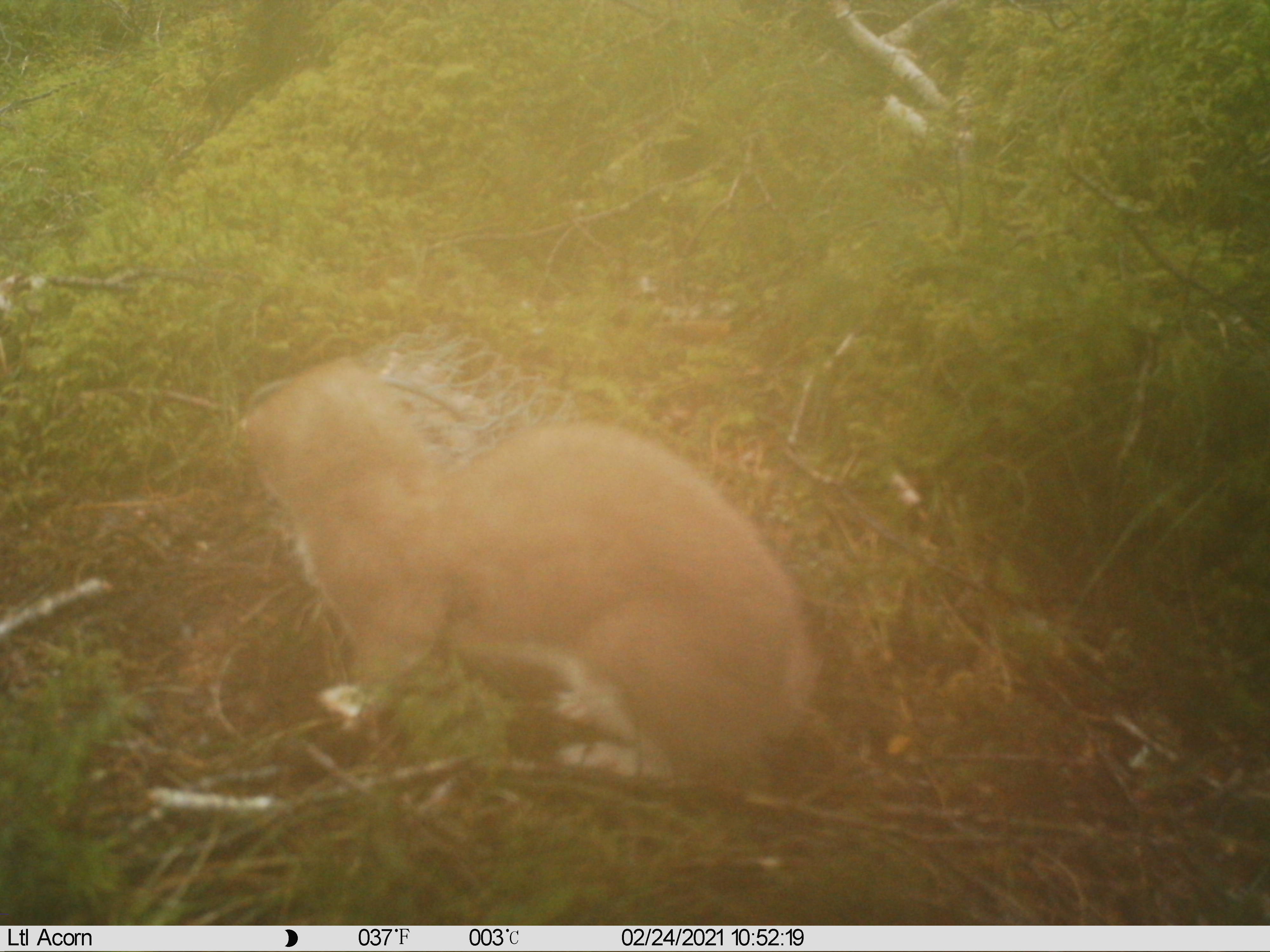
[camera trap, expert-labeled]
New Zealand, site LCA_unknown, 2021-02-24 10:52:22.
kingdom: Animalia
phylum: Chordata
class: Mammalia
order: Carnivora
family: Mustelidae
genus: Mustela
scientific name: Mustela erminea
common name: stoat